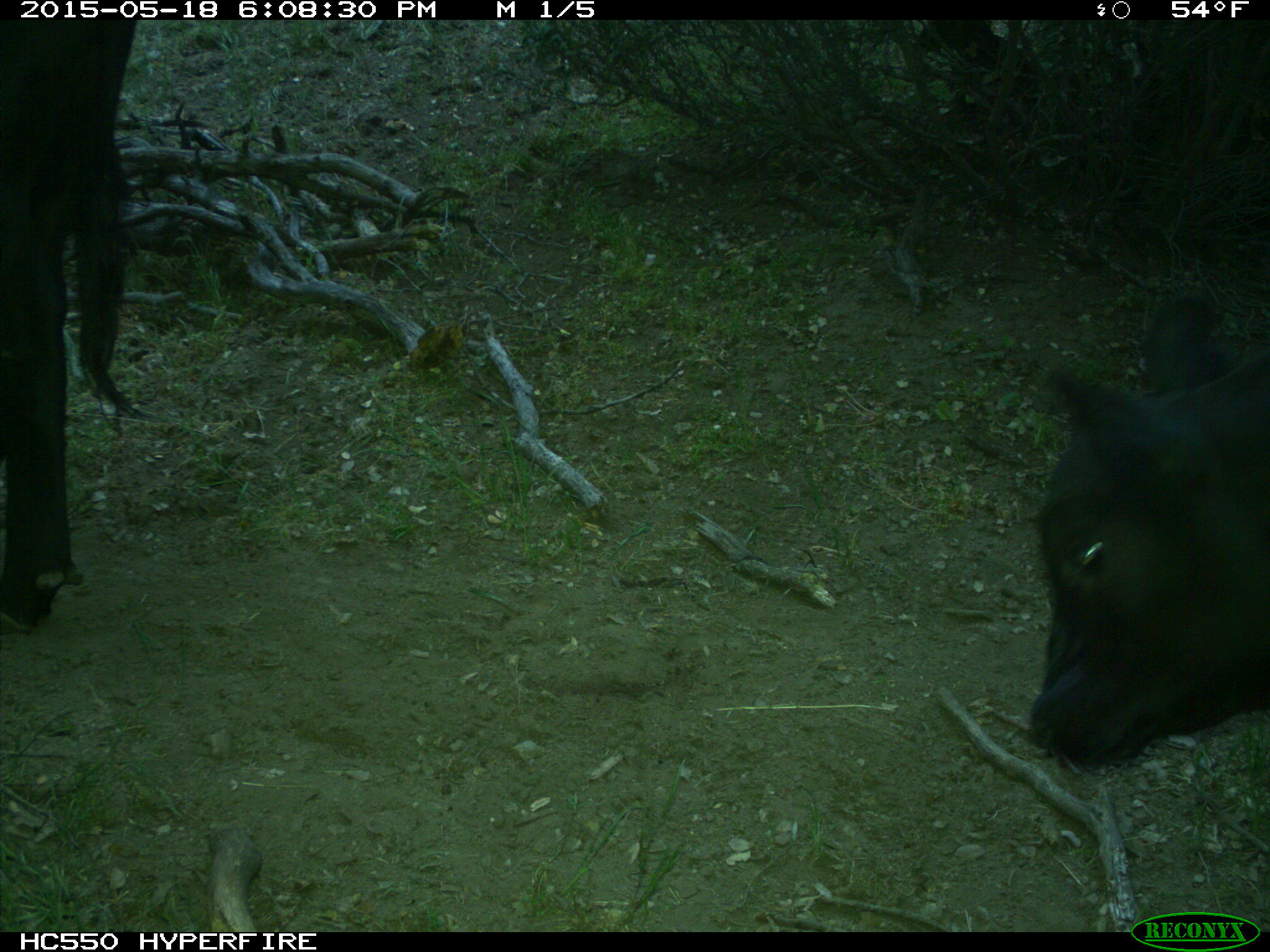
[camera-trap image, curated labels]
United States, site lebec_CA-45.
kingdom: Animalia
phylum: Chordata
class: Mammalia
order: Artiodactyla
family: Bovidae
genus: Bos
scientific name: Bos taurus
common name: domestic cow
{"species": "Bos taurus (domestic cow)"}